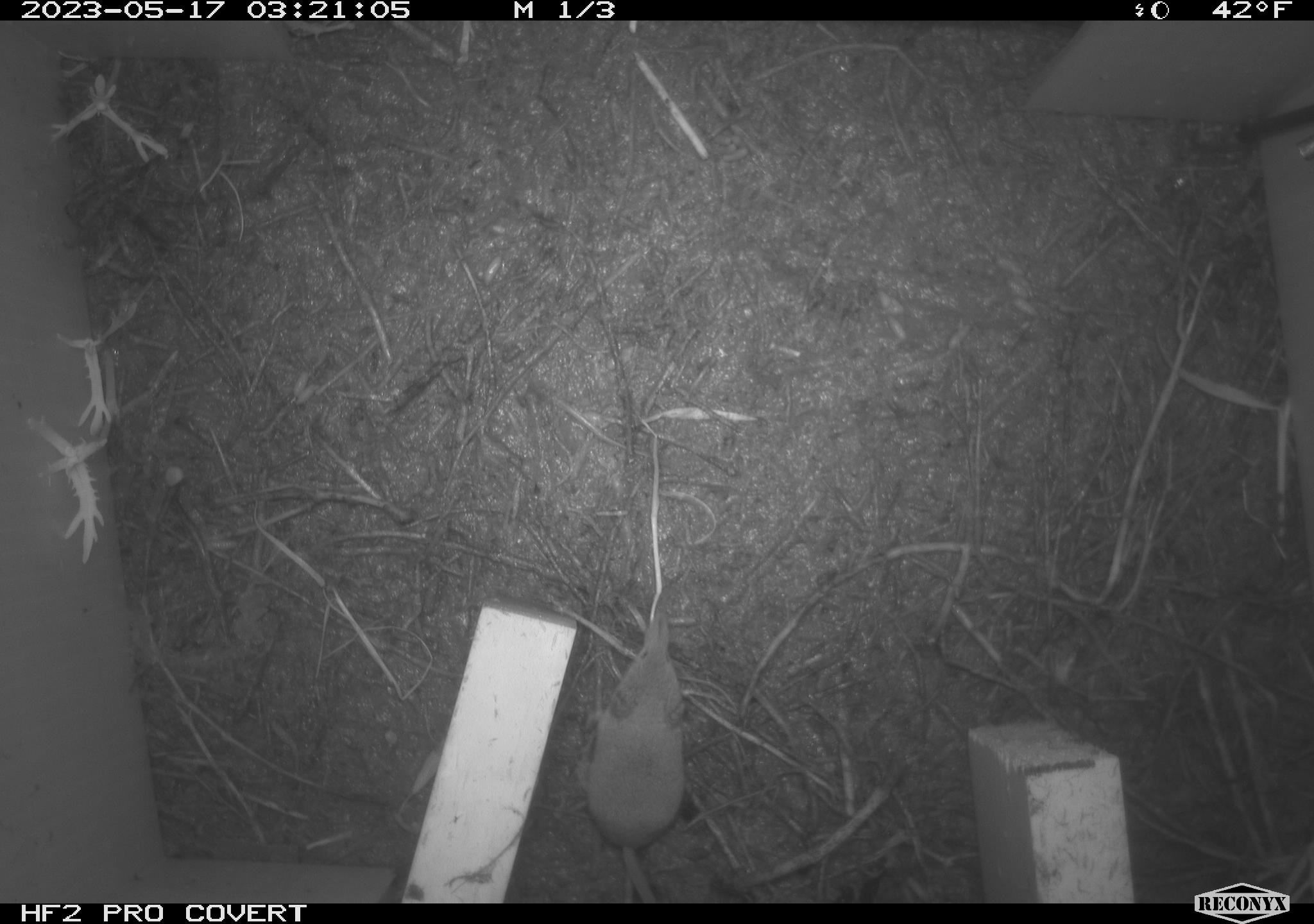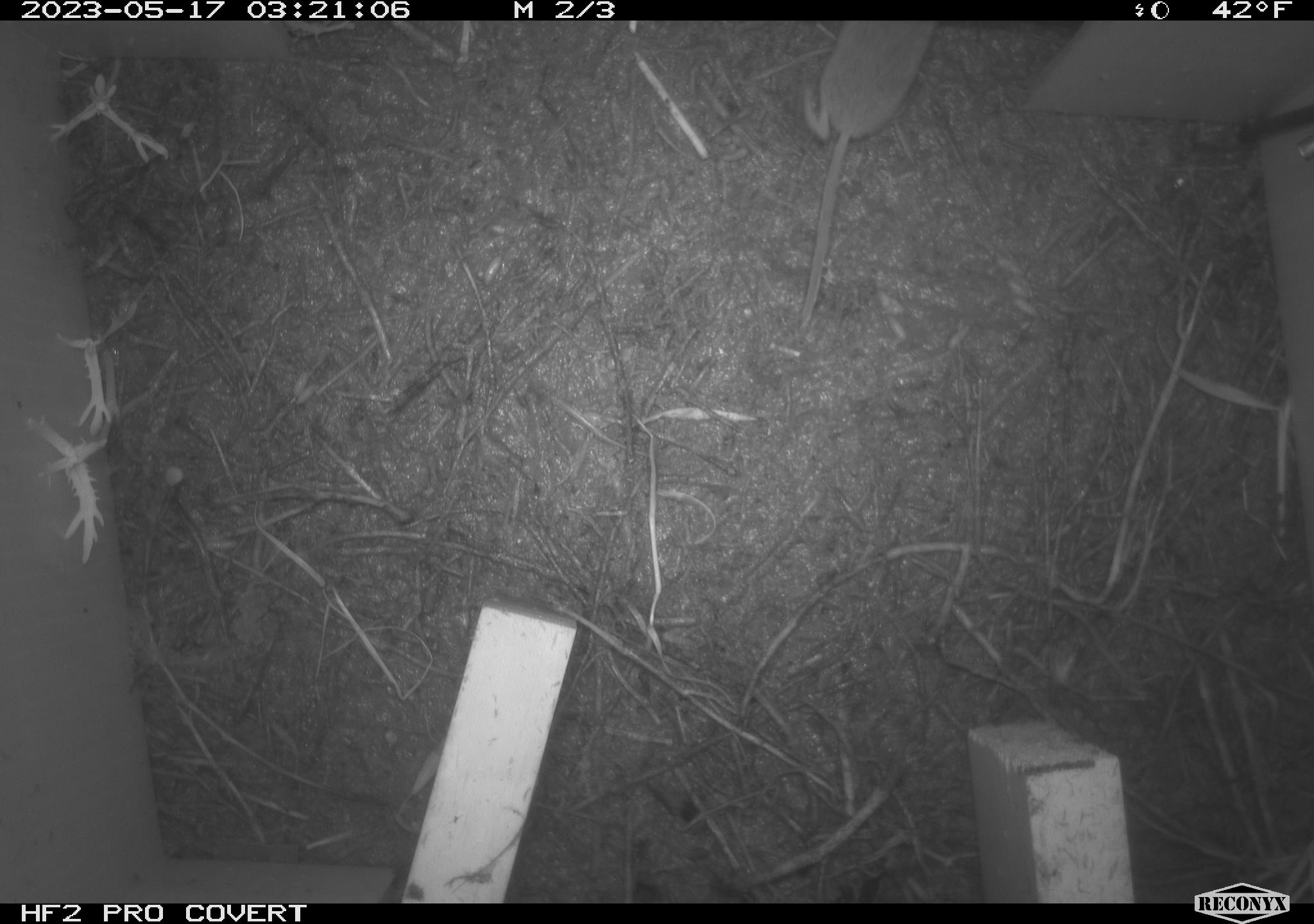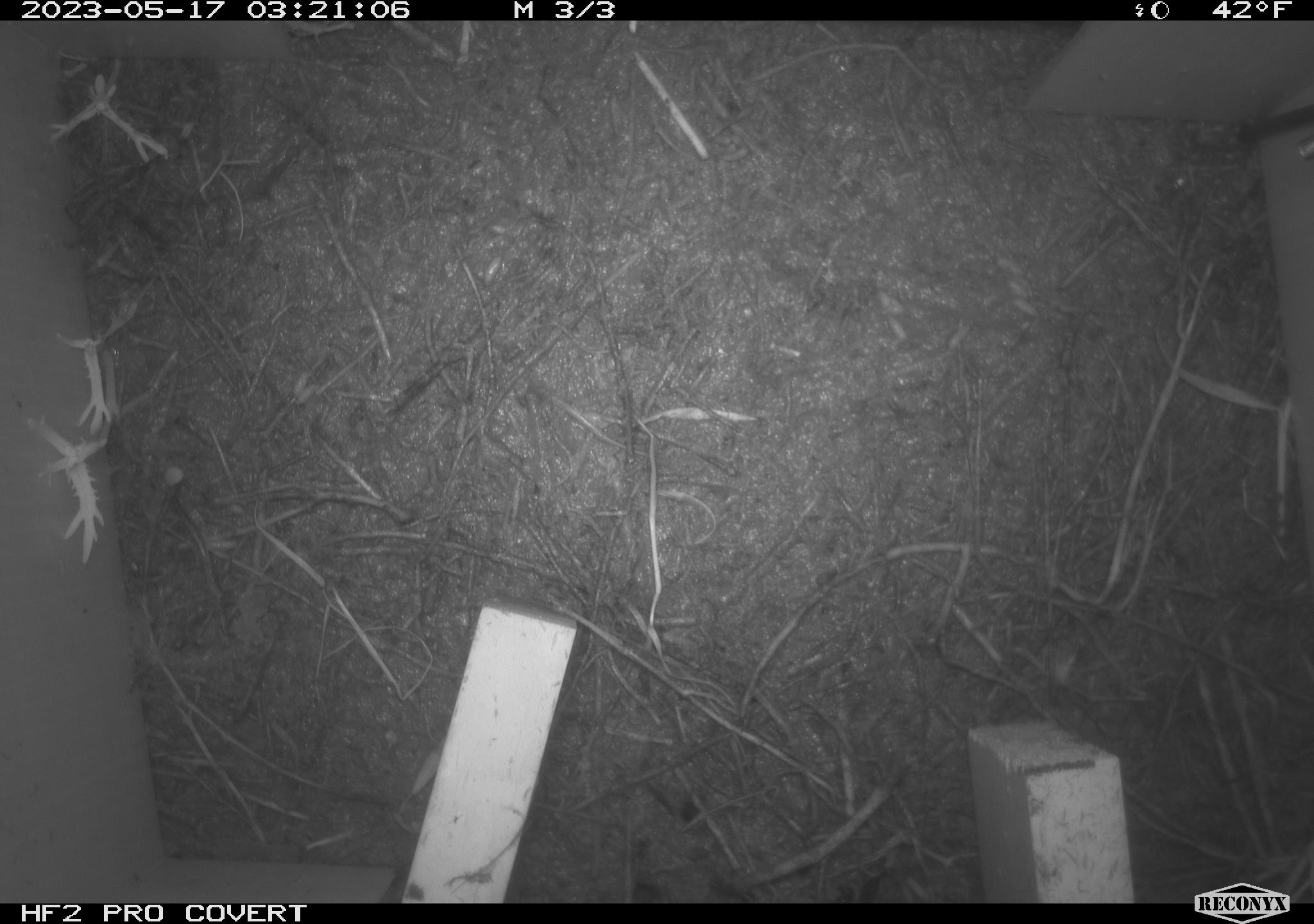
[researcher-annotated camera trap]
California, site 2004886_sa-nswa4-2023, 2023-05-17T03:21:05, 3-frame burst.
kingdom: Animalia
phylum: Chordata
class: Mammalia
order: Eulipotyphla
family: Soricidae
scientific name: Soricidae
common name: shrews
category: soricidae family